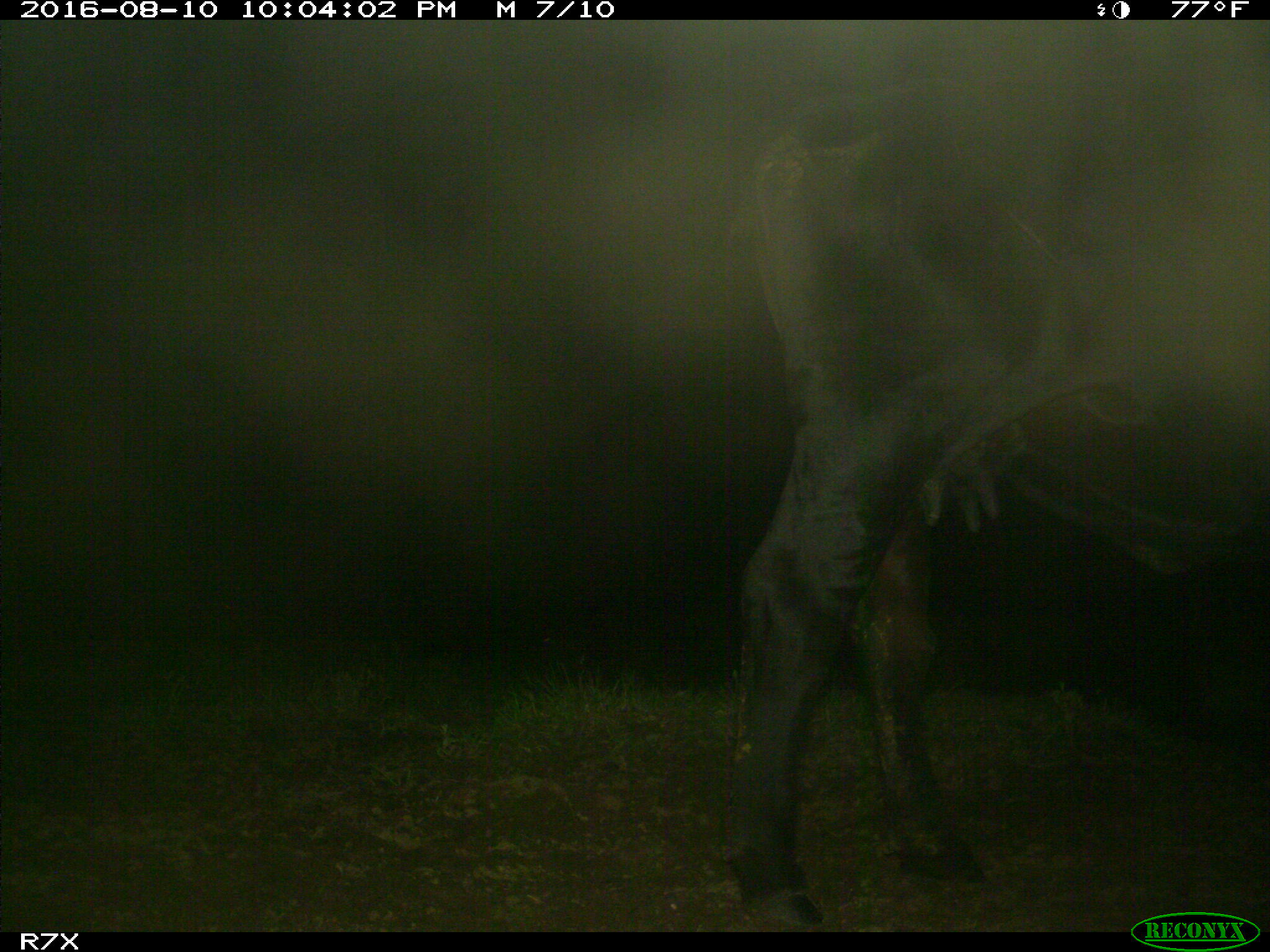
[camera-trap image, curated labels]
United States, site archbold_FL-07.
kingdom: Animalia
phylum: Chordata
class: Mammalia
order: Artiodactyla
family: Bovidae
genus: Bos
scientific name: Bos taurus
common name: domestic cow